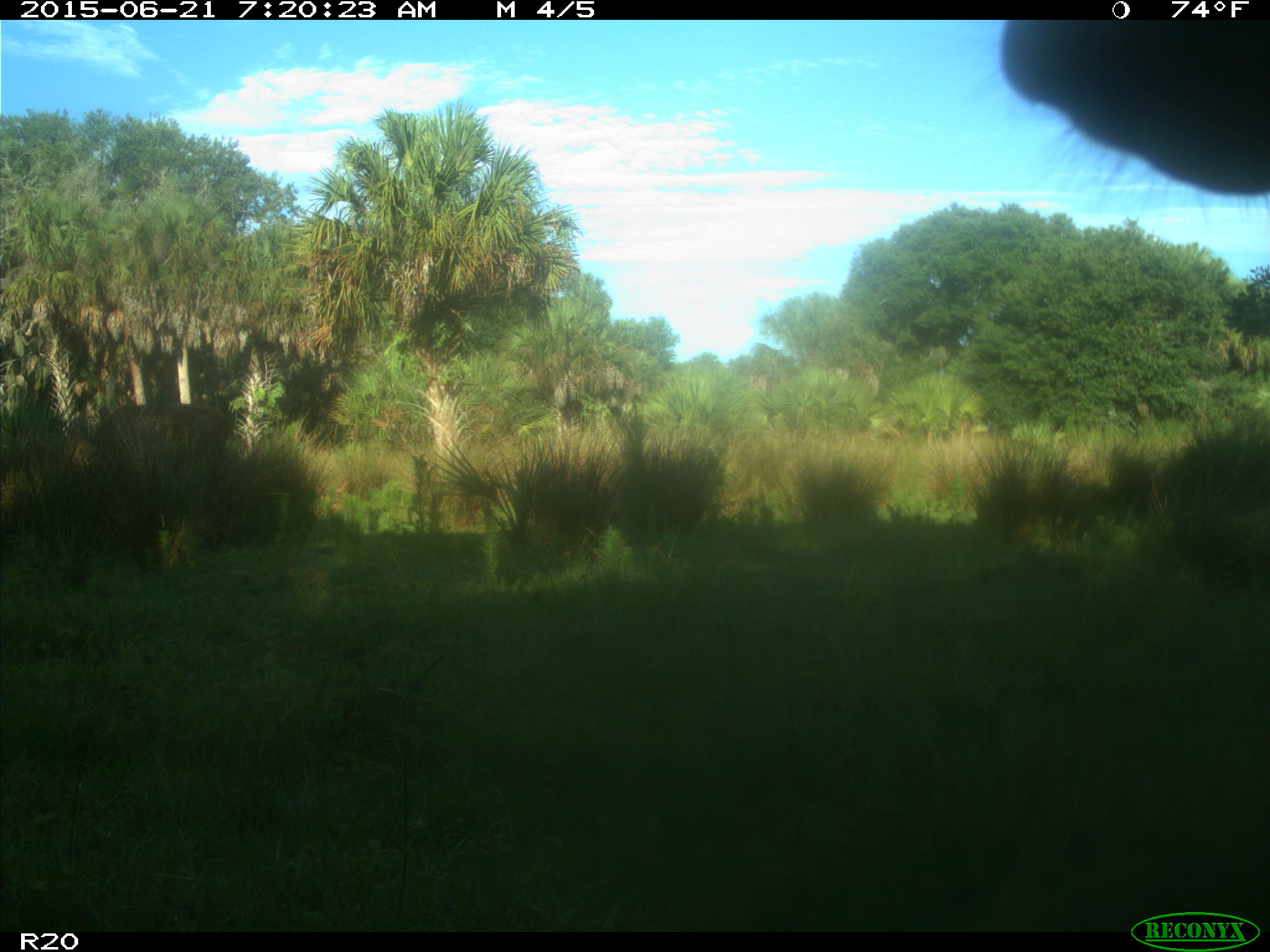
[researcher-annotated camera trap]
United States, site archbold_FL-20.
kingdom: Animalia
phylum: Chordata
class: Mammalia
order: Artiodactyla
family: Bovidae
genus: Bos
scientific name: Bos taurus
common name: domestic cow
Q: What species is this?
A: Bos taurus (domestic cow).